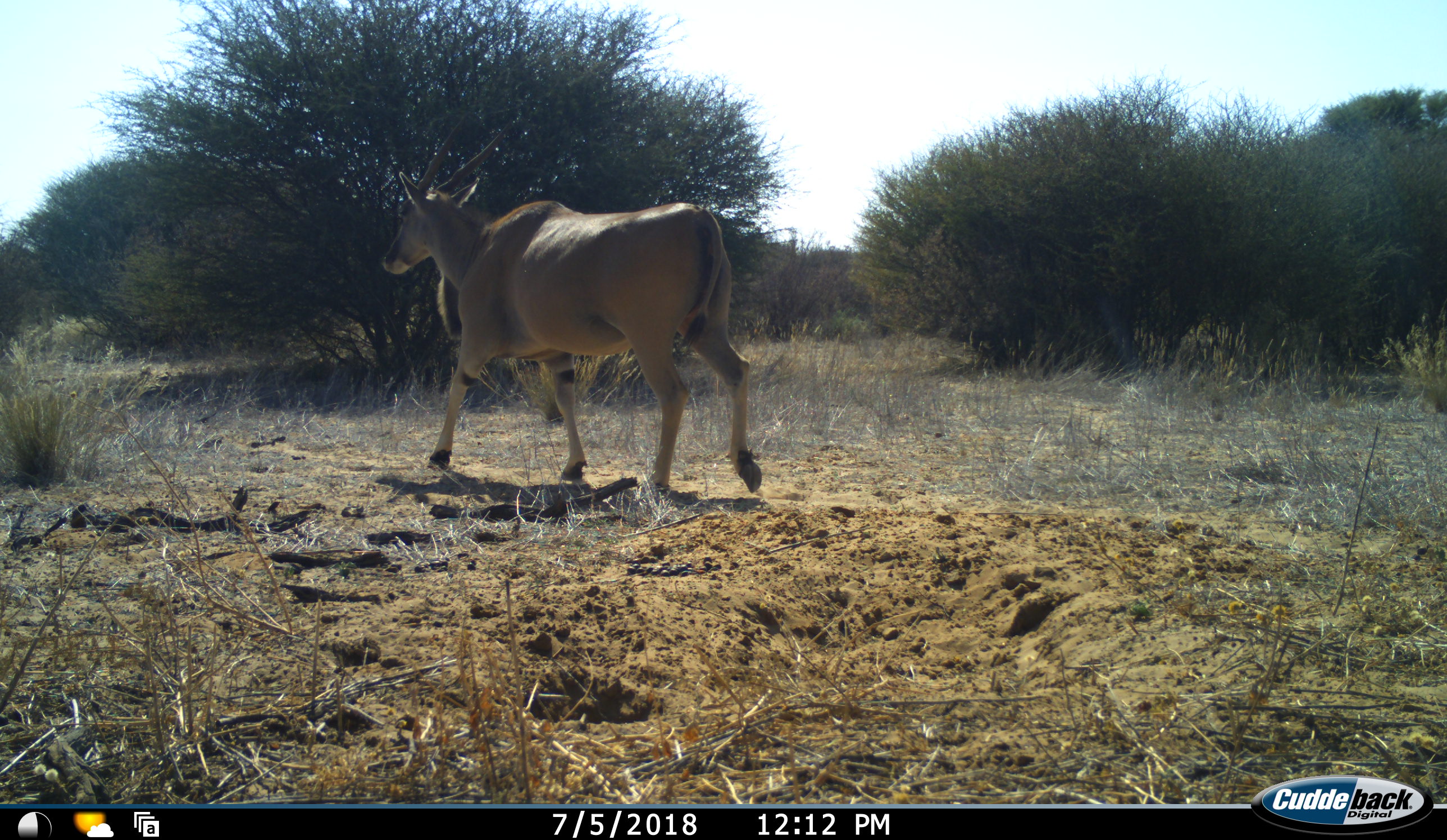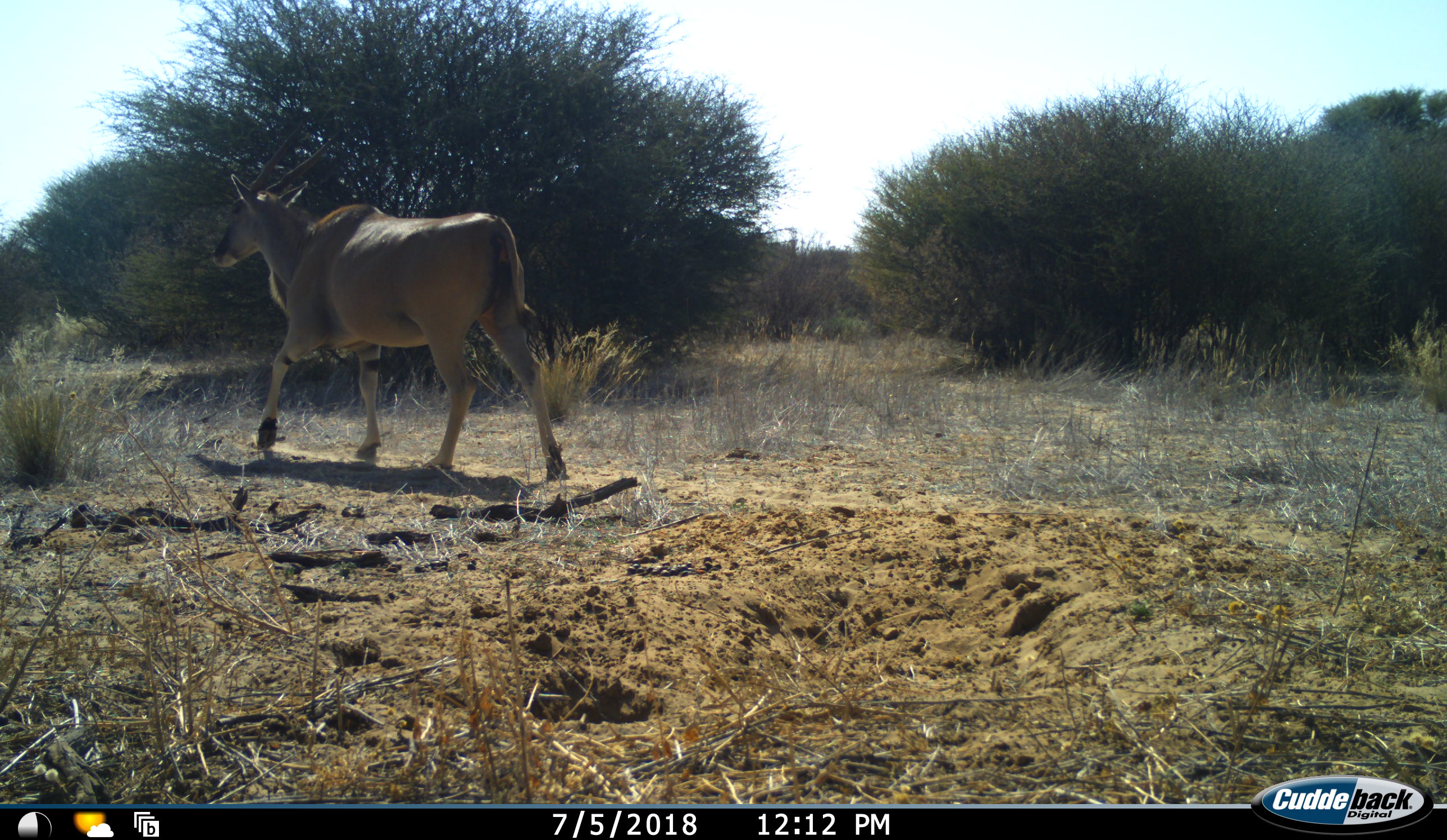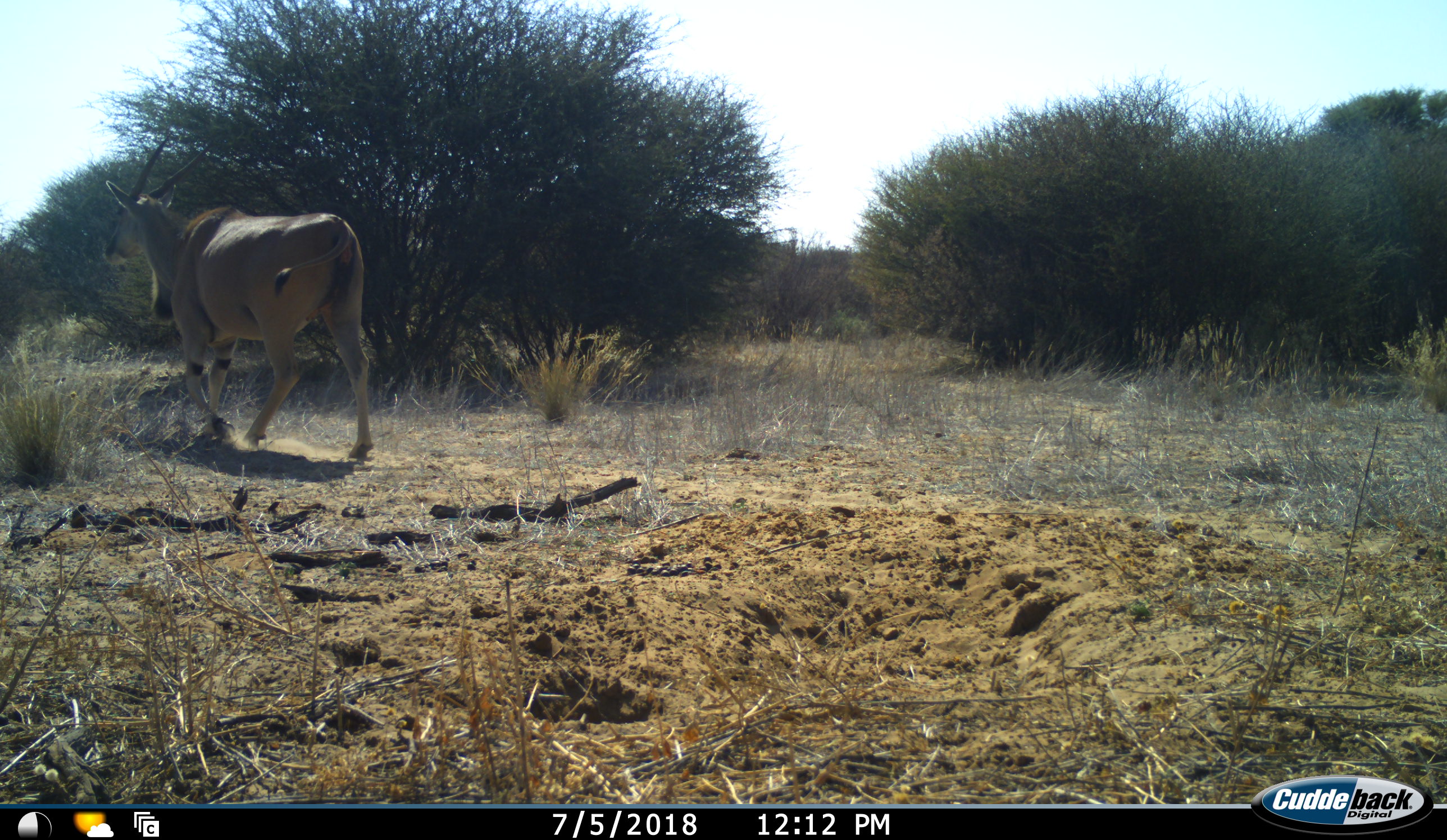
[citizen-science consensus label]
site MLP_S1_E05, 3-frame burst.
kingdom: Animalia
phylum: Chordata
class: Mammalia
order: Artiodactyla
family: Bovidae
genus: Tragelaphus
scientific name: Tragelaphus oryx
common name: eland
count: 1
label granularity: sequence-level